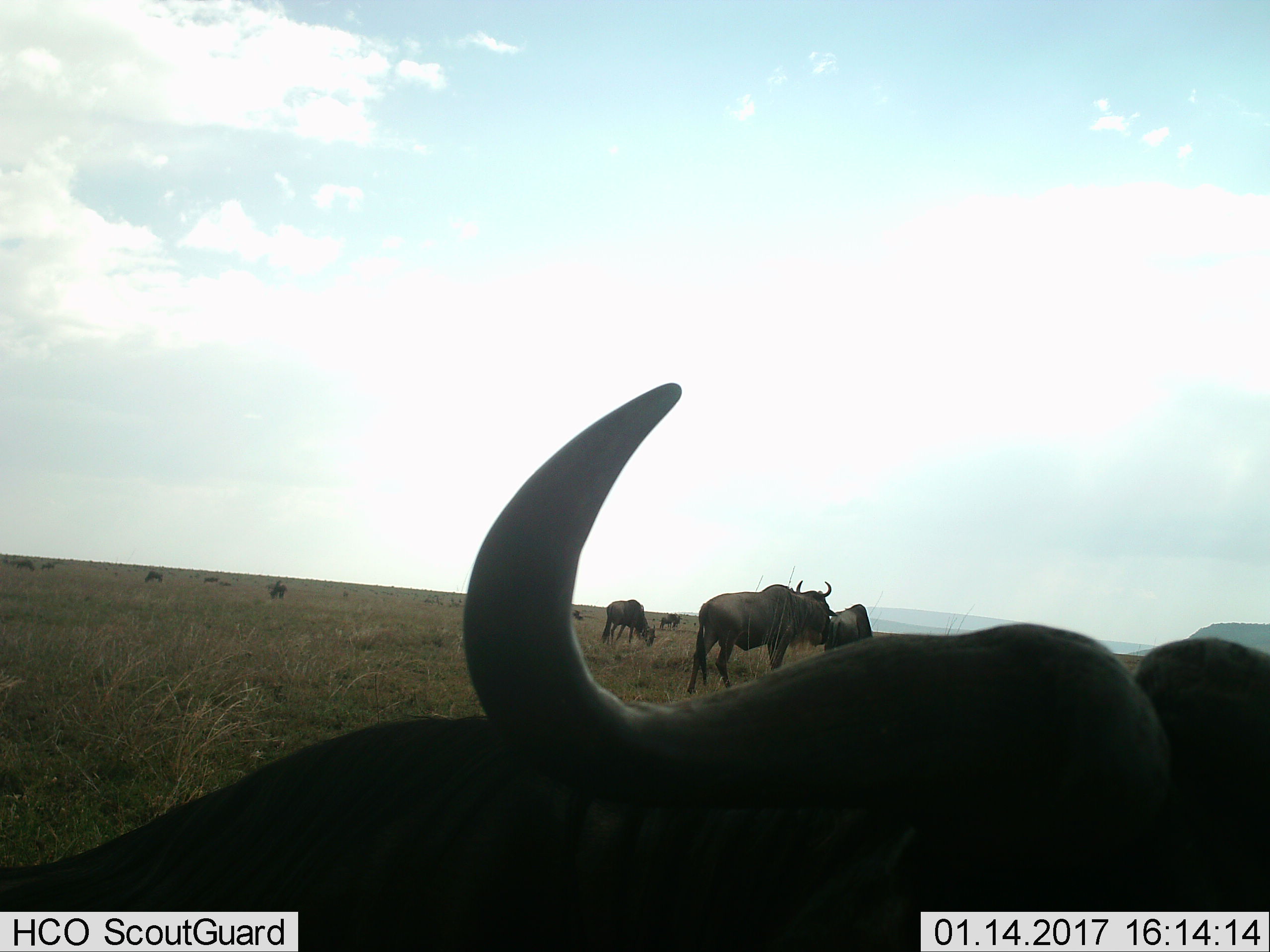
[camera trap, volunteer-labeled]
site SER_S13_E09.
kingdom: Animalia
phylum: Chordata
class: Mammalia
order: Artiodactyla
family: Bovidae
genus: Connochaetes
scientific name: Connochaetes taurinus taurinus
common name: blue wildebeest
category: wildebeestblue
Wildebeestblue (blue wildebeest) (Connochaetes taurinus taurinus), count 11-50. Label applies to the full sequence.